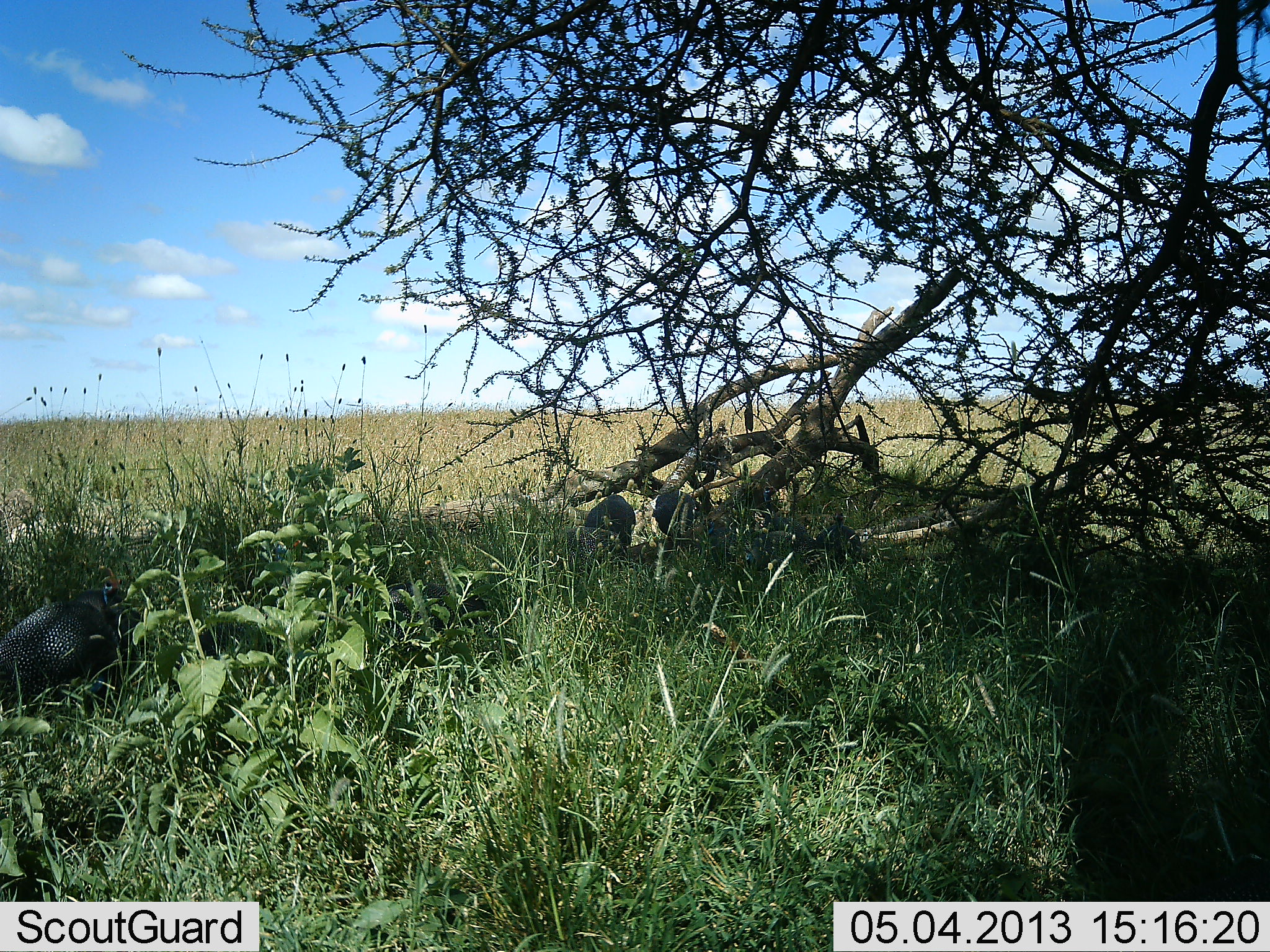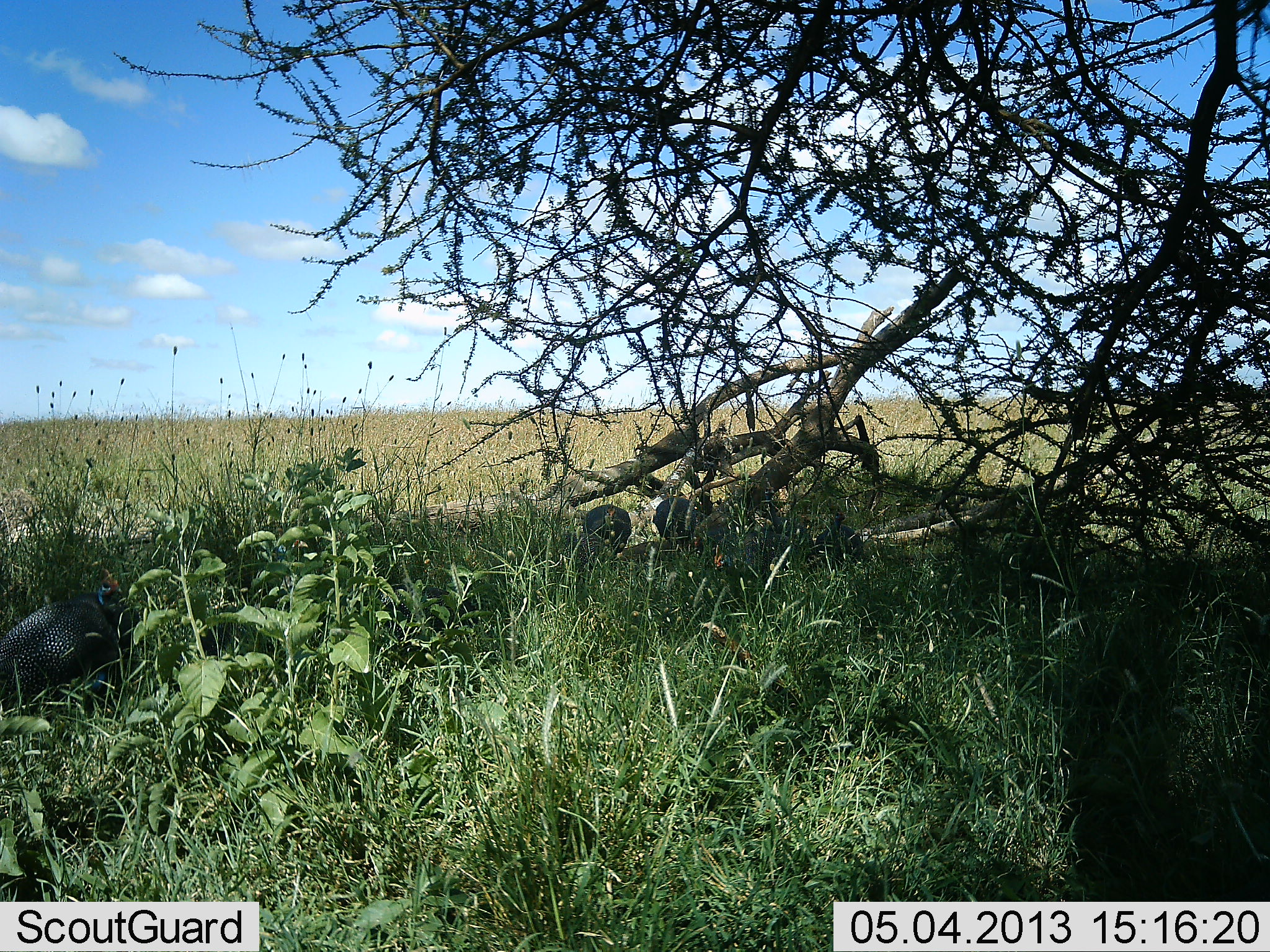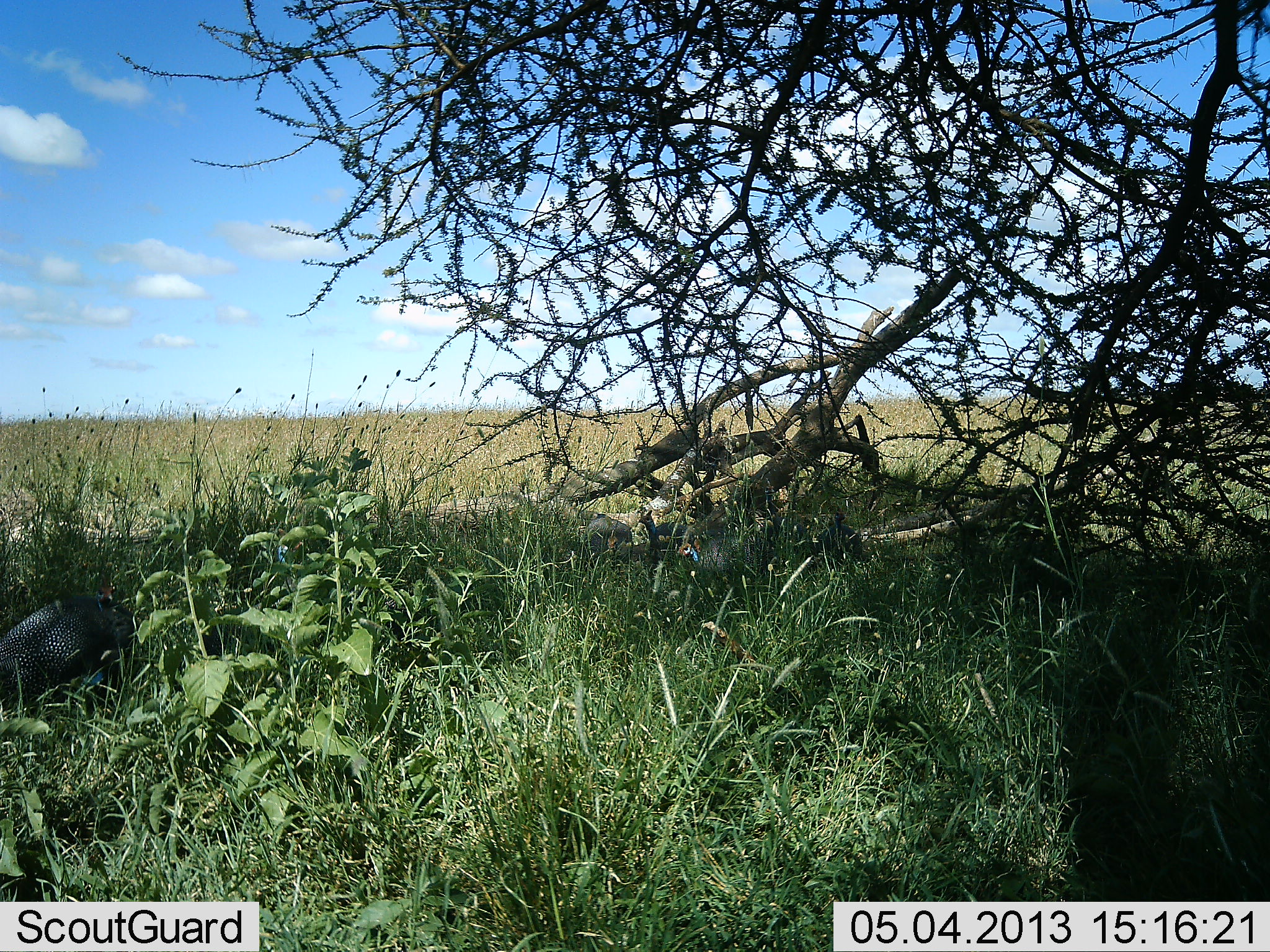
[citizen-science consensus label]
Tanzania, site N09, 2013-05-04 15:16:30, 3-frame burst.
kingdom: Animalia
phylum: Chordata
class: Aves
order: Galliformes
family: Numididae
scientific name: Numididae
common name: guinea fowl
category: guineafowl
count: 3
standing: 70%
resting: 10%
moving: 10%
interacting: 0%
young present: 0%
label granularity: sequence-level